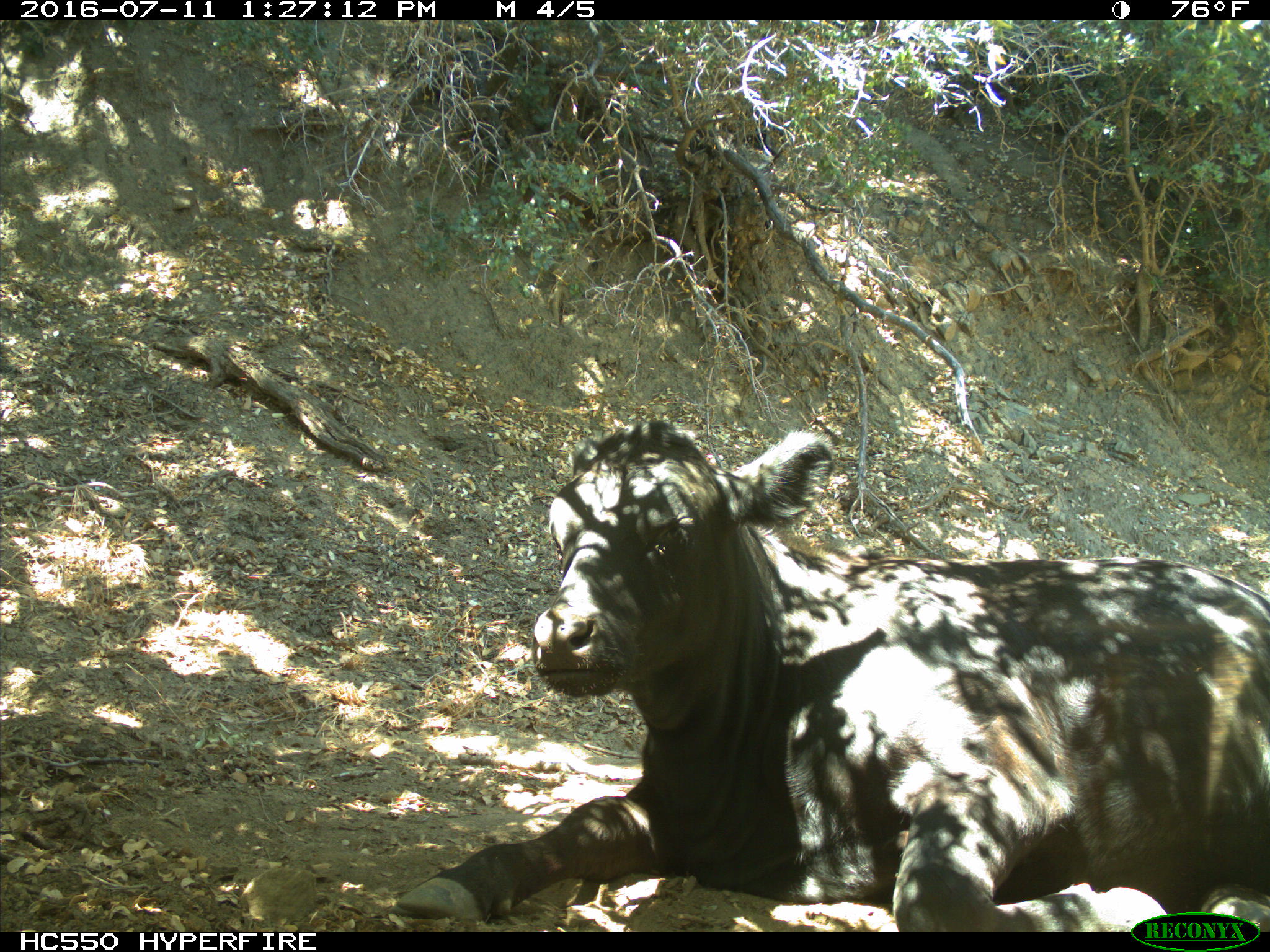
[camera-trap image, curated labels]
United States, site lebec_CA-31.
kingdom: Animalia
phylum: Chordata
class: Mammalia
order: Artiodactyla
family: Bovidae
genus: Bos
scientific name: Bos taurus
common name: domestic cow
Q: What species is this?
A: Bos taurus (domestic cow).